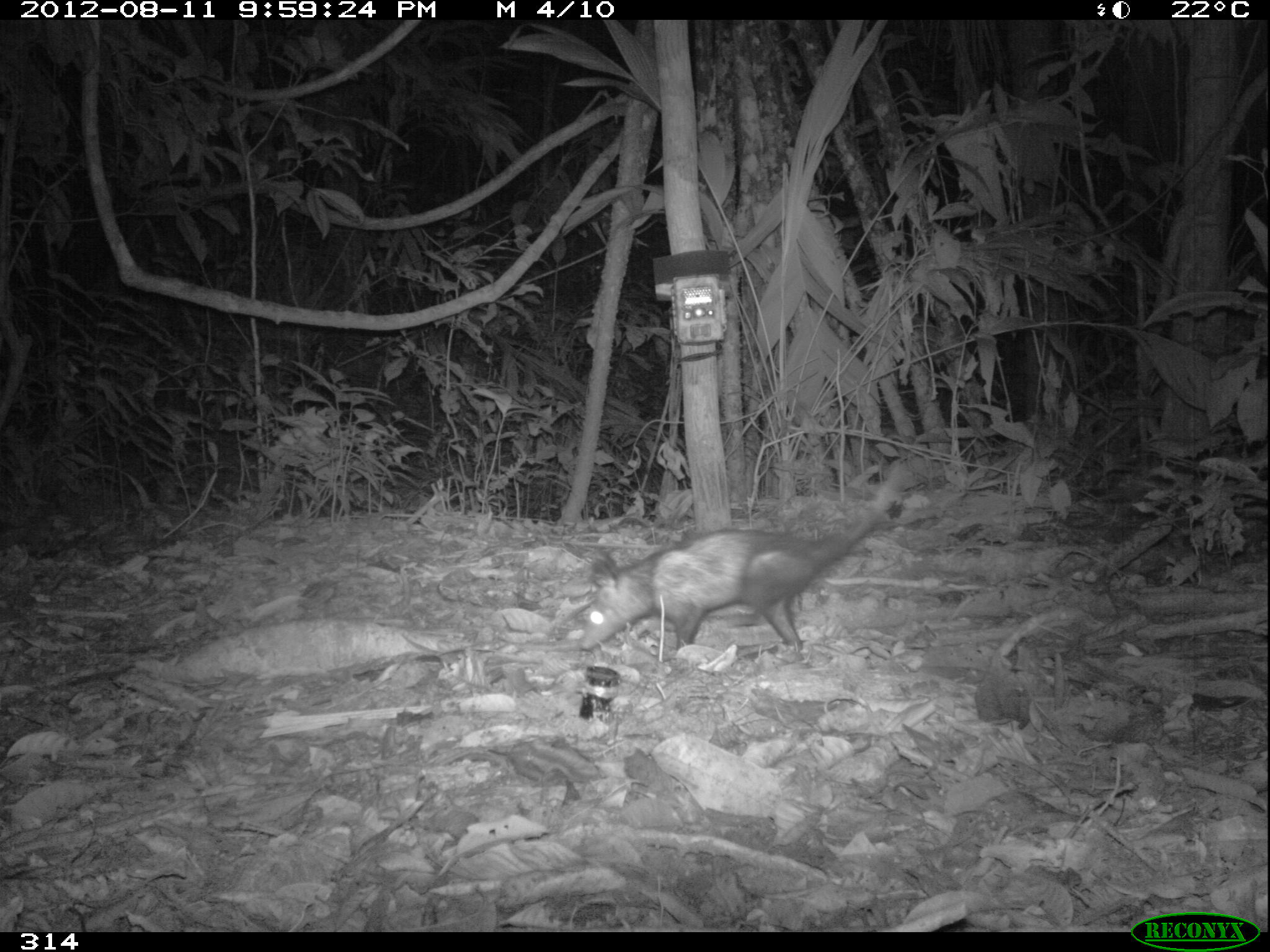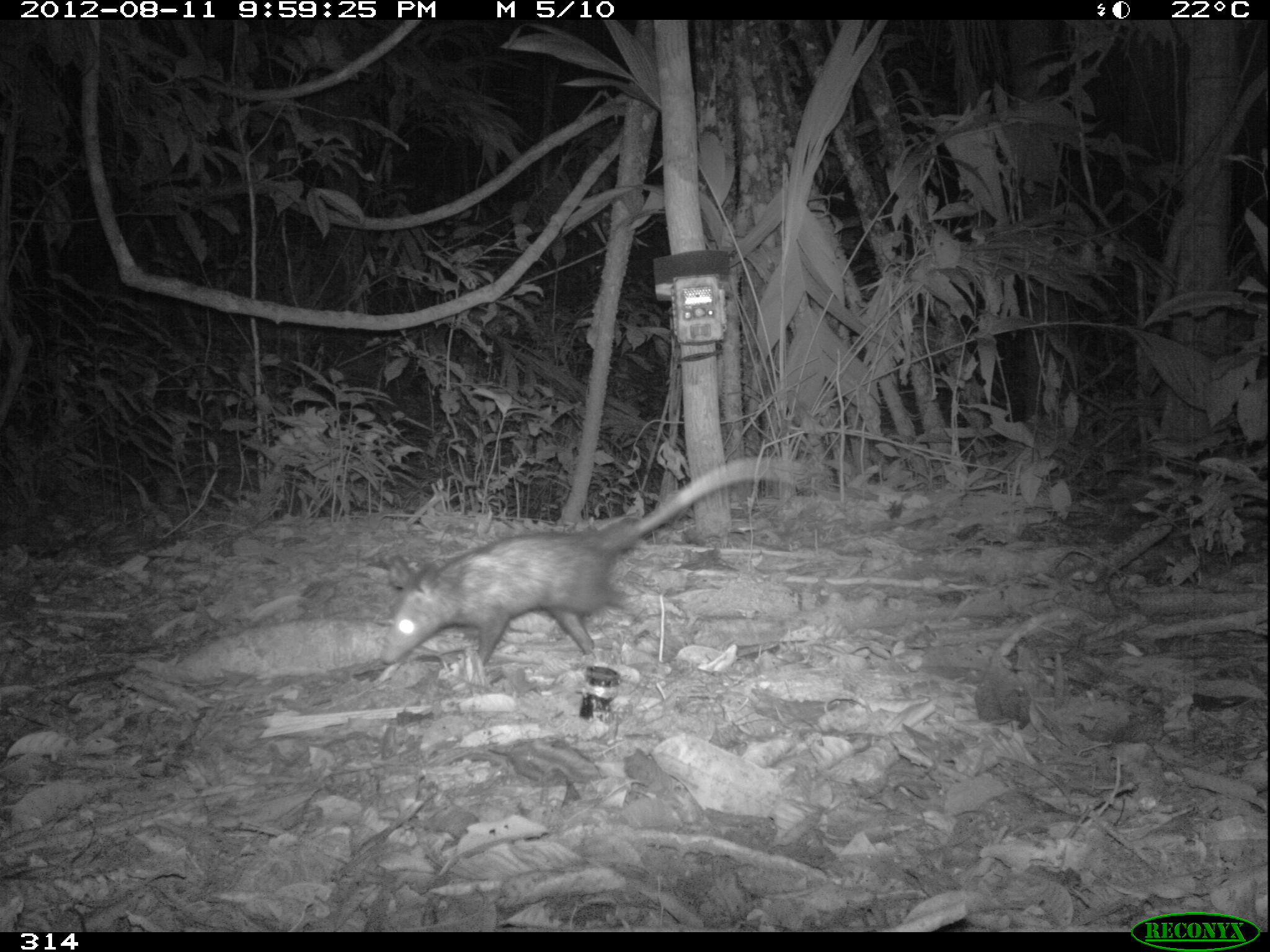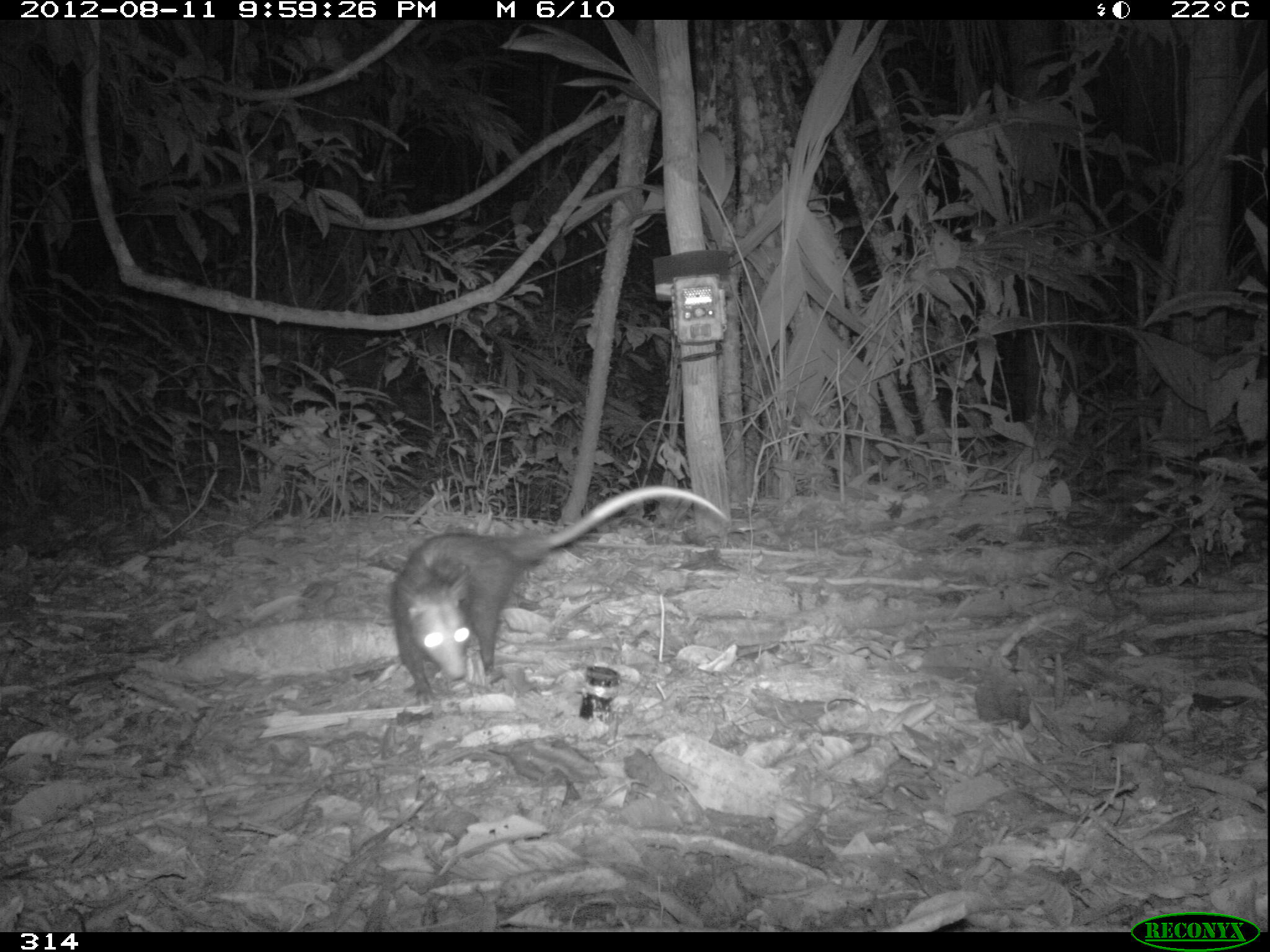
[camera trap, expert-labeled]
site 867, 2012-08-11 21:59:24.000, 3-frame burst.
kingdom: Animalia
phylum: Chordata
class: Mammalia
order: Didelphimorphia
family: Didelphidae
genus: Didelphis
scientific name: Didelphis marsupialis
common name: southern opossum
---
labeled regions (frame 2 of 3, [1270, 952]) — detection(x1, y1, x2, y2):
didelphis marsupialis: detection(379, 454, 798, 664)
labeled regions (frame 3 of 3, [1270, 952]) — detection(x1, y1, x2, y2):
didelphis marsupialis: detection(386, 485, 729, 704)